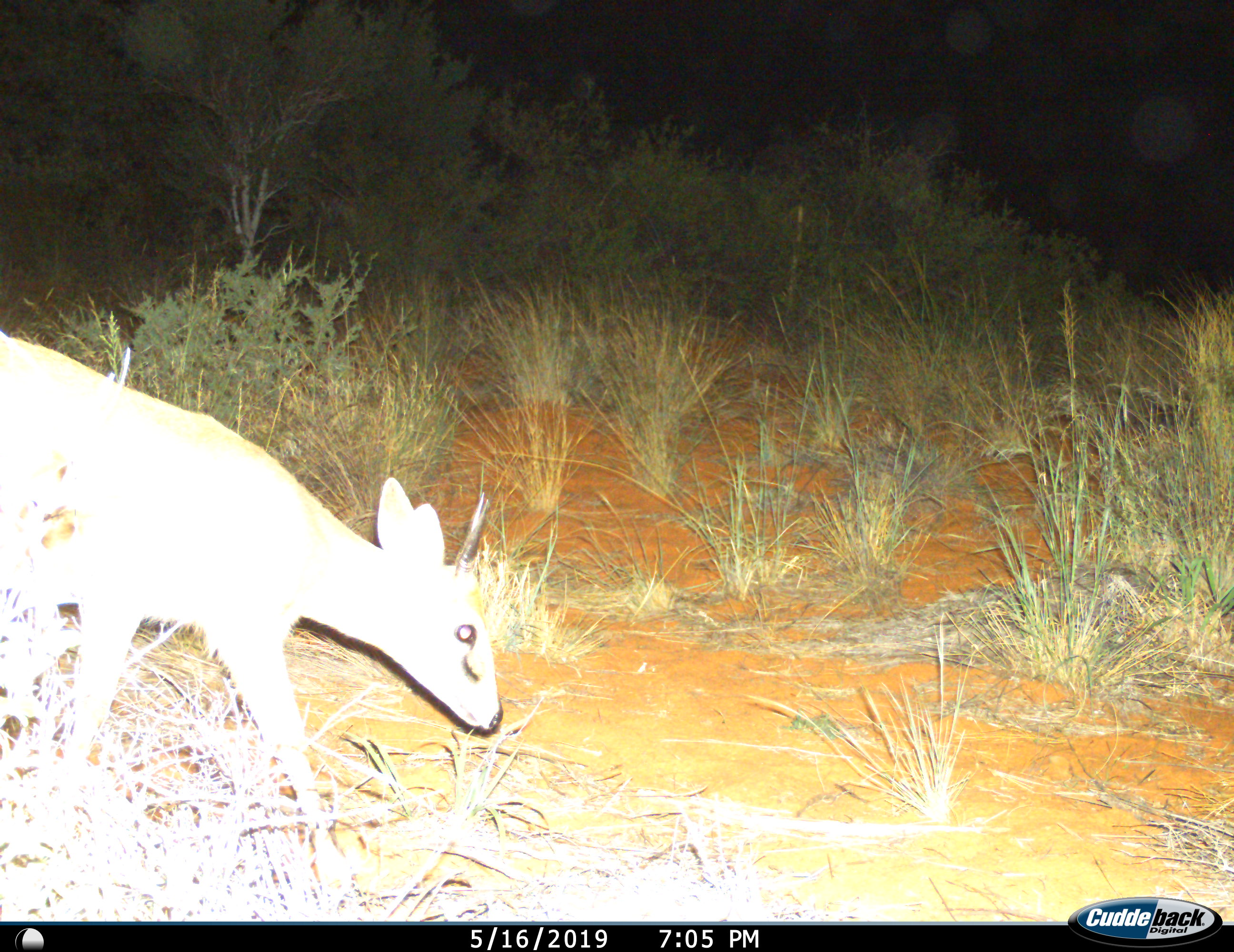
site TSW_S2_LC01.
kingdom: Animalia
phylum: Chordata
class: Mammalia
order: Artiodactyla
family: Bovidae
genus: Sylvicapra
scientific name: Sylvicapra grimmia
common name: common duiker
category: duikercommongrey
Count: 1.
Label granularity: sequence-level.